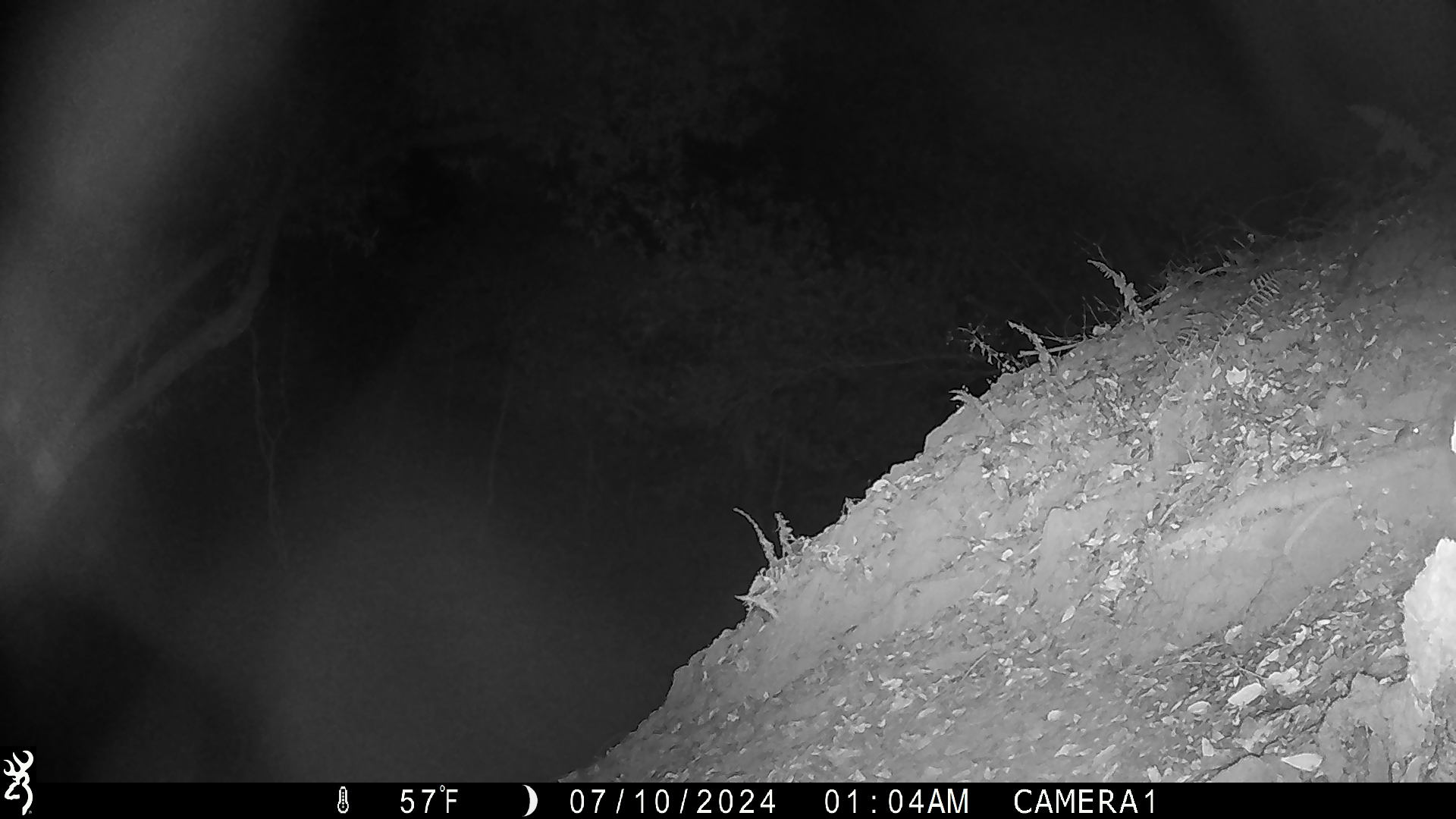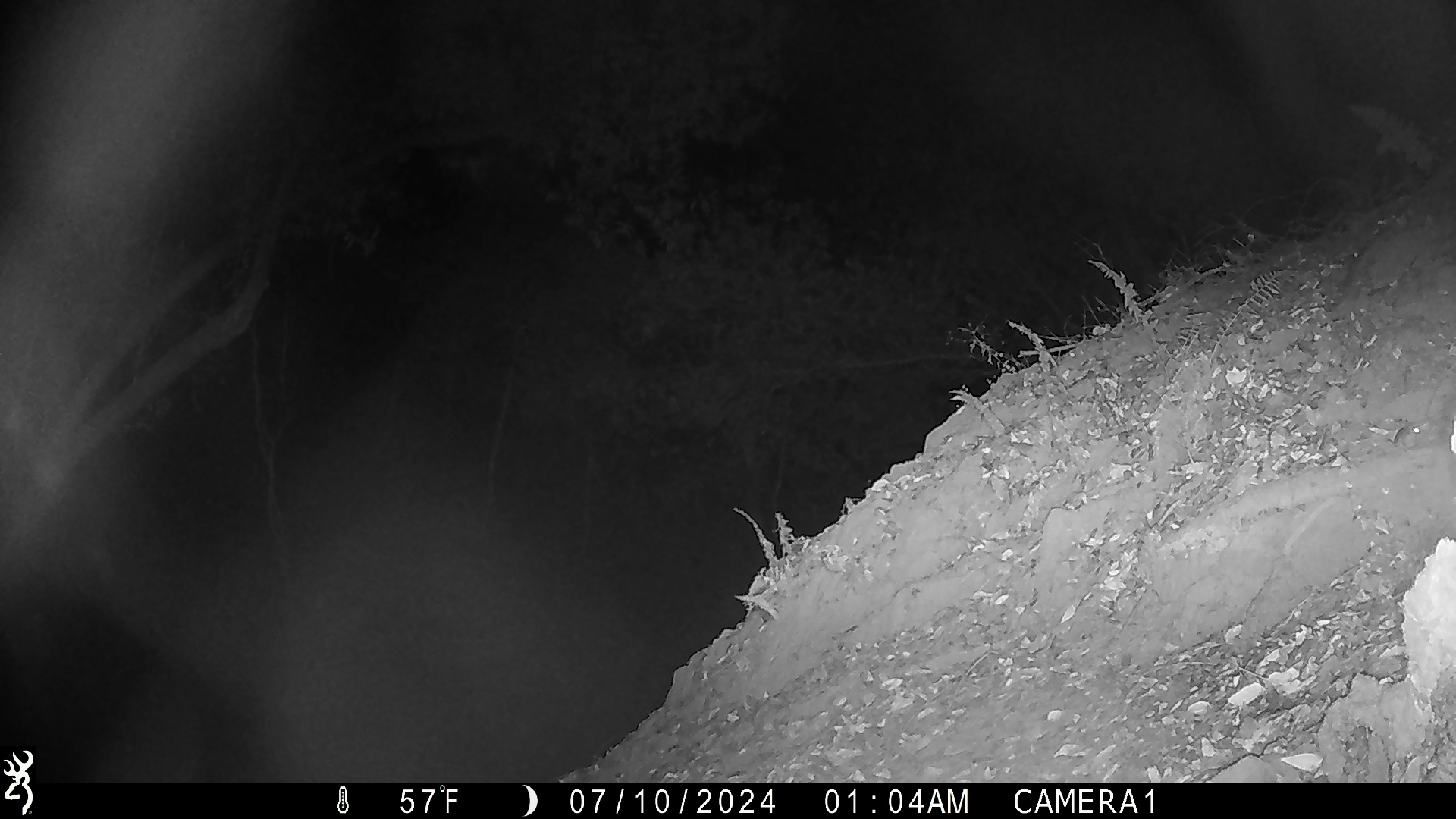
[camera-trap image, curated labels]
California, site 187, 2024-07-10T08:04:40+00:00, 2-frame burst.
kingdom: Animalia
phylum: Chordata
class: Mammalia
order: Rodentia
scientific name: Rodentia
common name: mouse or rat